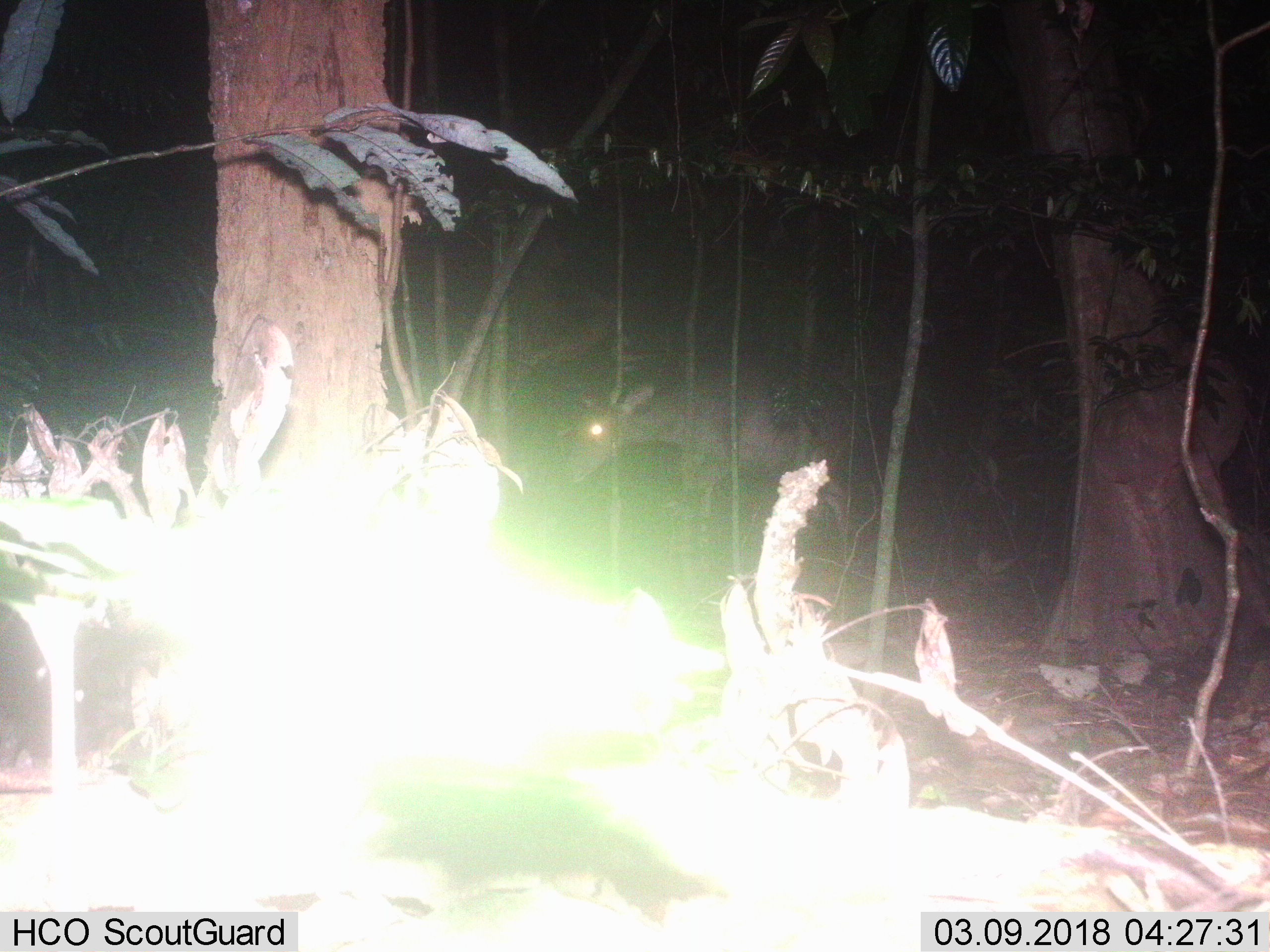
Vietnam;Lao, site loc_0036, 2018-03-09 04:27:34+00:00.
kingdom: Animalia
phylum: Chordata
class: Mammalia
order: Artiodactyla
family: Cervidae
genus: Rusa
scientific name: Rusa unicolor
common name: sambar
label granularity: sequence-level